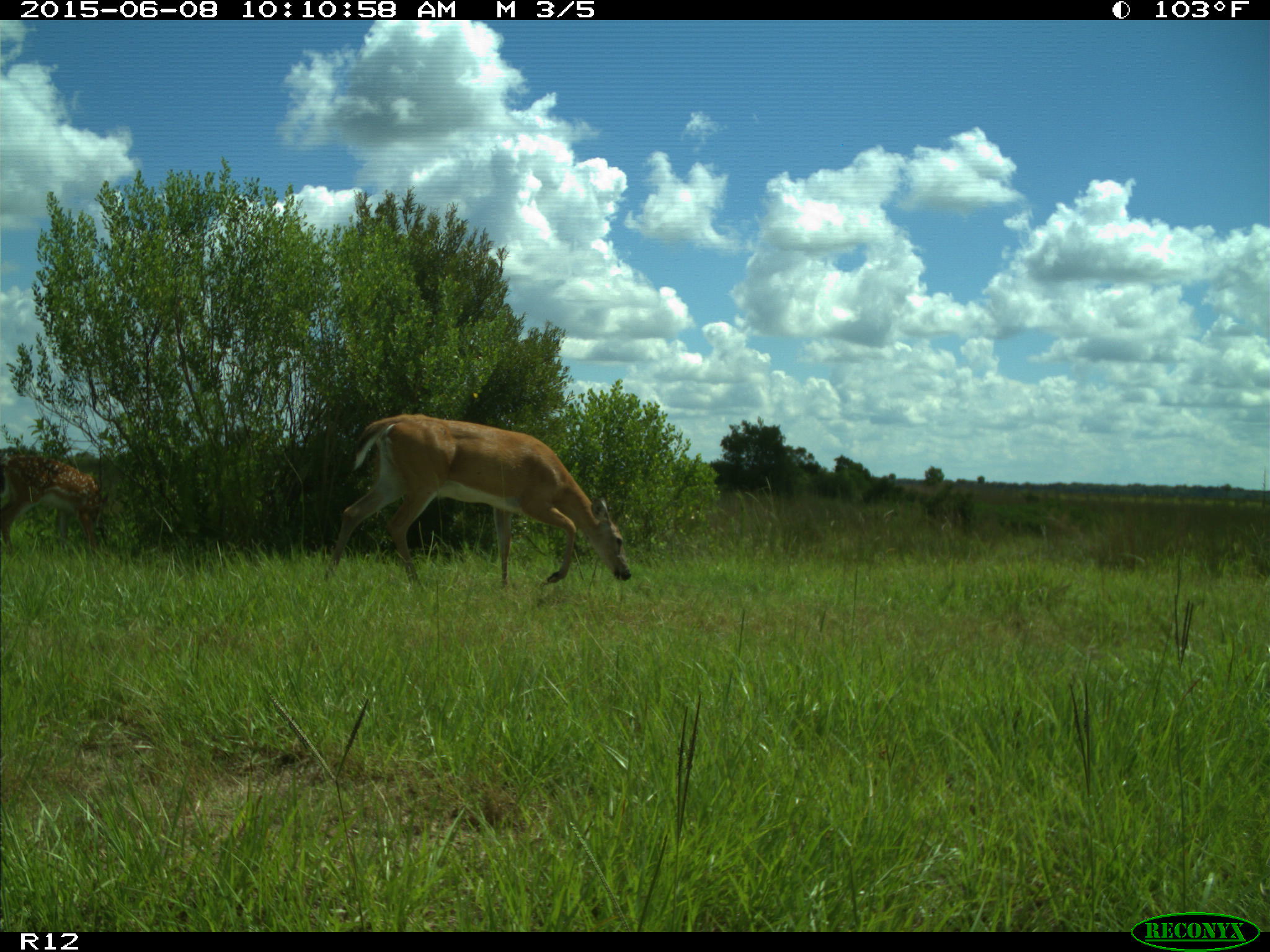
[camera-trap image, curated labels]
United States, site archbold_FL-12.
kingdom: Animalia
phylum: Chordata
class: Mammalia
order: Artiodactyla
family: Cervidae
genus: Odocoileus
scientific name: Odocoileus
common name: deer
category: unidentified deer